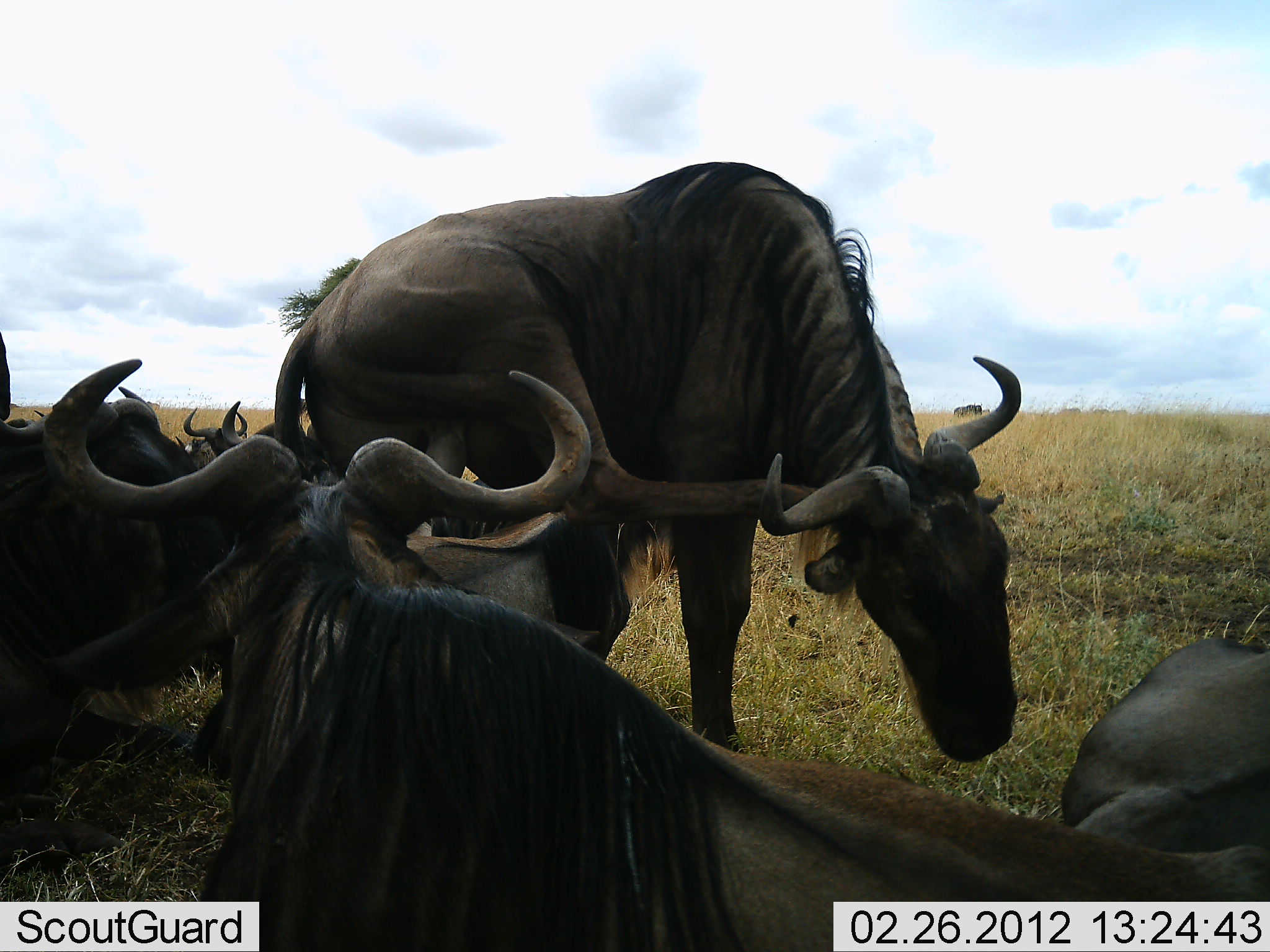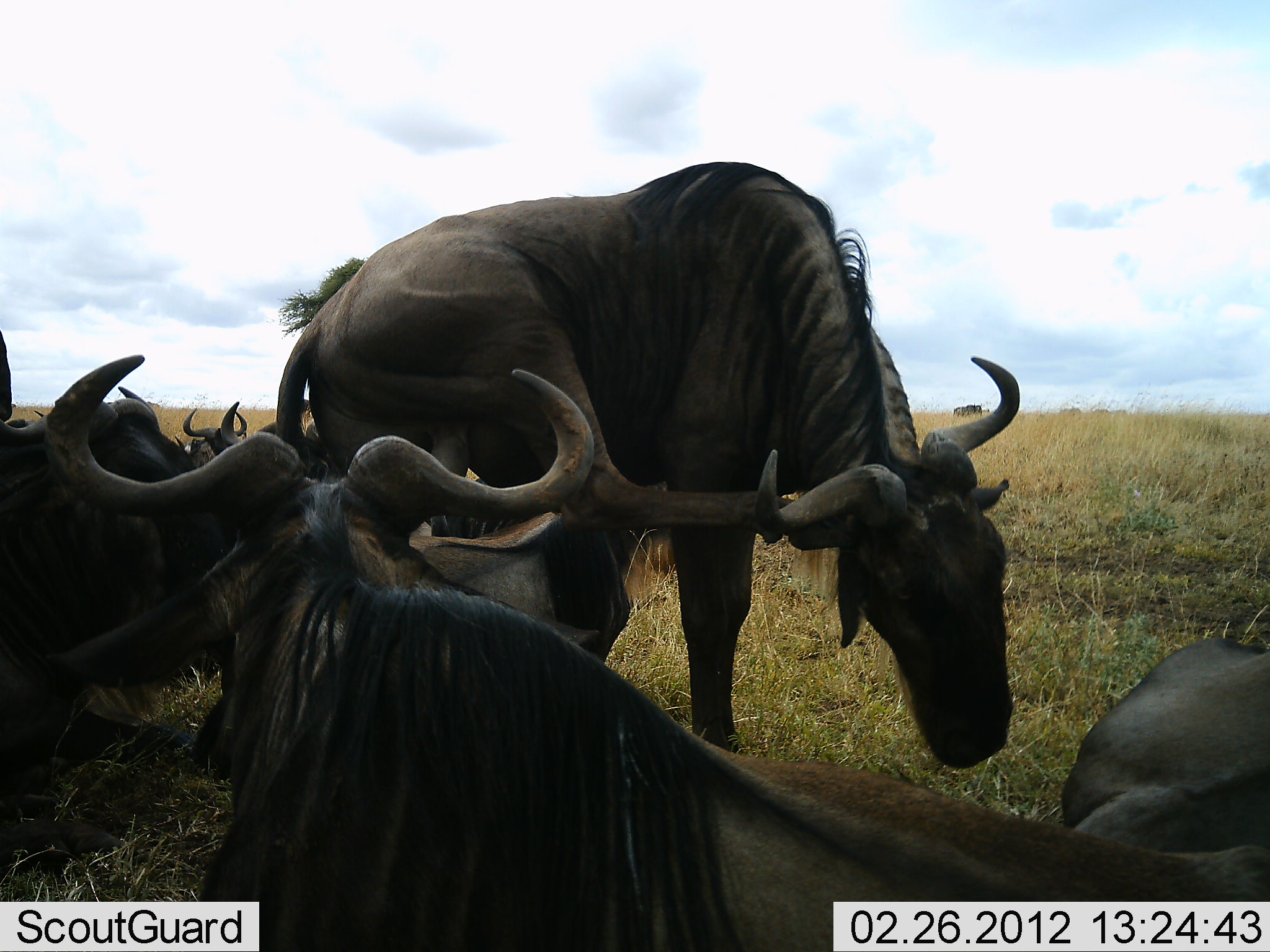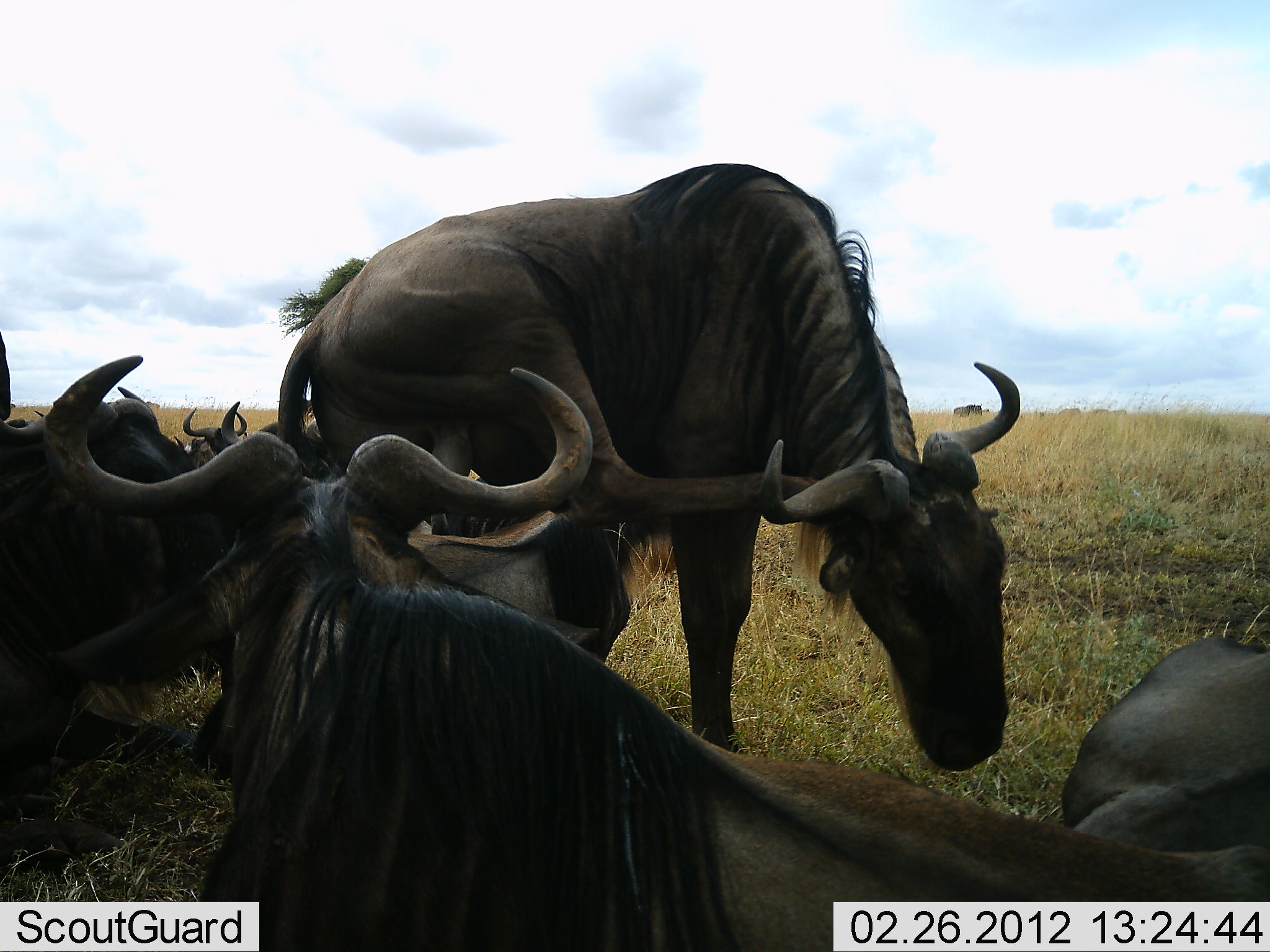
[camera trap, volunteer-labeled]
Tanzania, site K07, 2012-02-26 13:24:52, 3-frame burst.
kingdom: Animalia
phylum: Chordata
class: Mammalia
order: Artiodactyla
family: Bovidae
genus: Connochaetes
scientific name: Connochaetes taurinus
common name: blue wildebeest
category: wildebeest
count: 7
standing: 55%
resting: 95%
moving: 15%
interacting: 10%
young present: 0%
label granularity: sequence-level